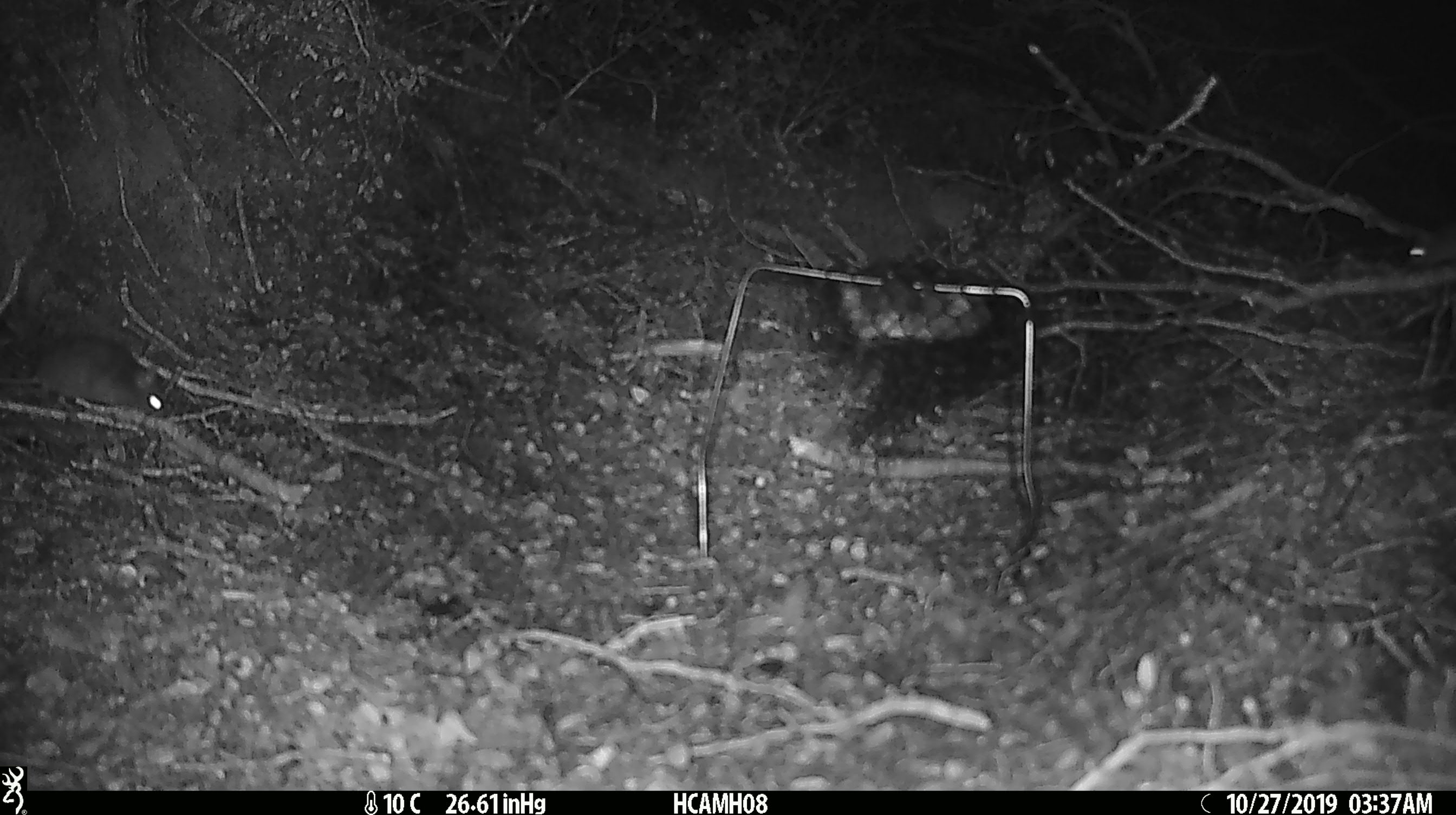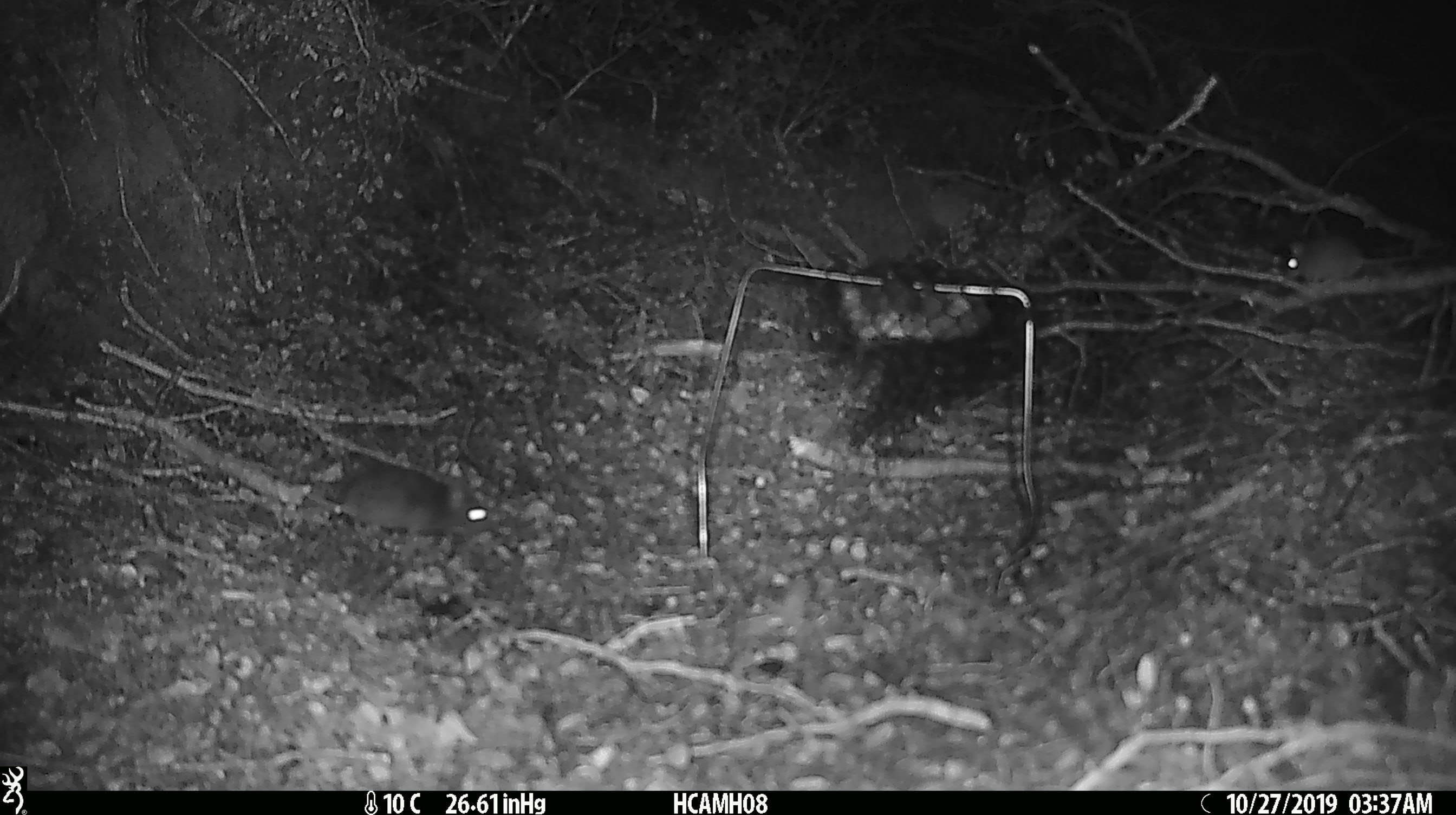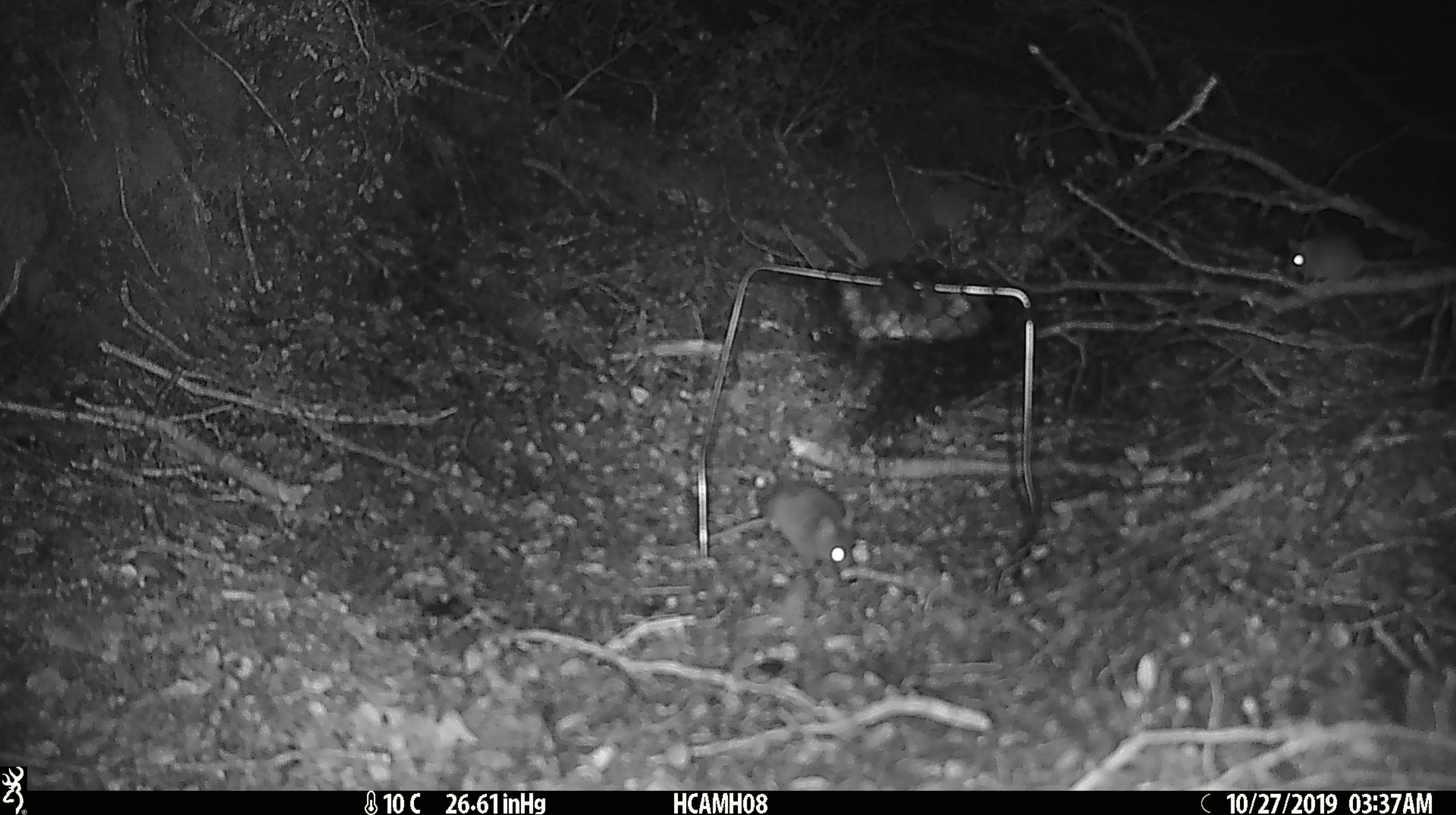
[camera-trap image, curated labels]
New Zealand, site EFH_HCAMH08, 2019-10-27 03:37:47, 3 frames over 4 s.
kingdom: Animalia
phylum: Chordata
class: Mammalia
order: Rodentia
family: Muridae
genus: Mus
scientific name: Mus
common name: mouse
Mouse (Mus).